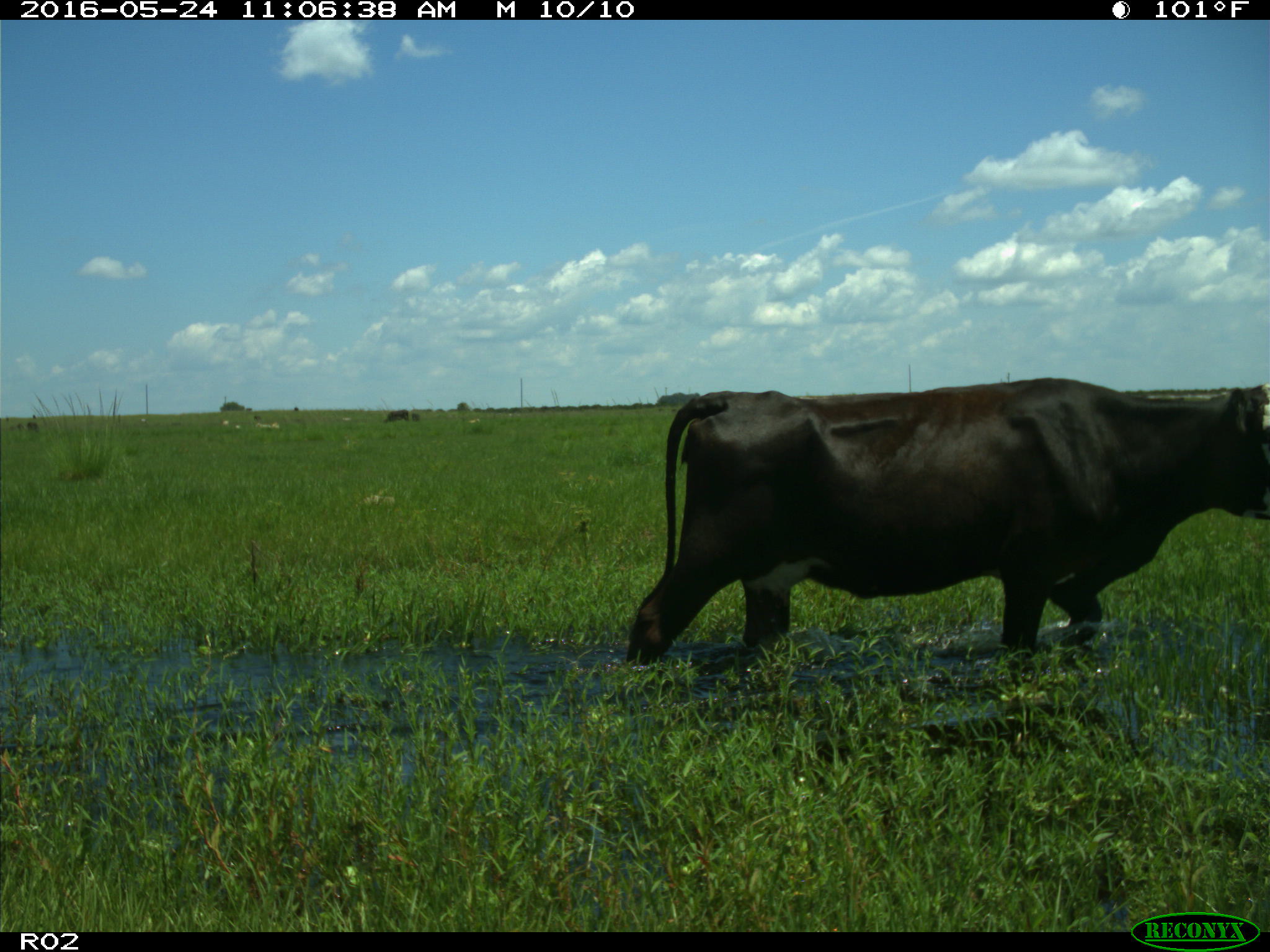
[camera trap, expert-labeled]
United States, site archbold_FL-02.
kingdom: Animalia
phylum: Chordata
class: Mammalia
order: Artiodactyla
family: Bovidae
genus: Bos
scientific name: Bos taurus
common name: domestic cow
Bos taurus (domestic cow).